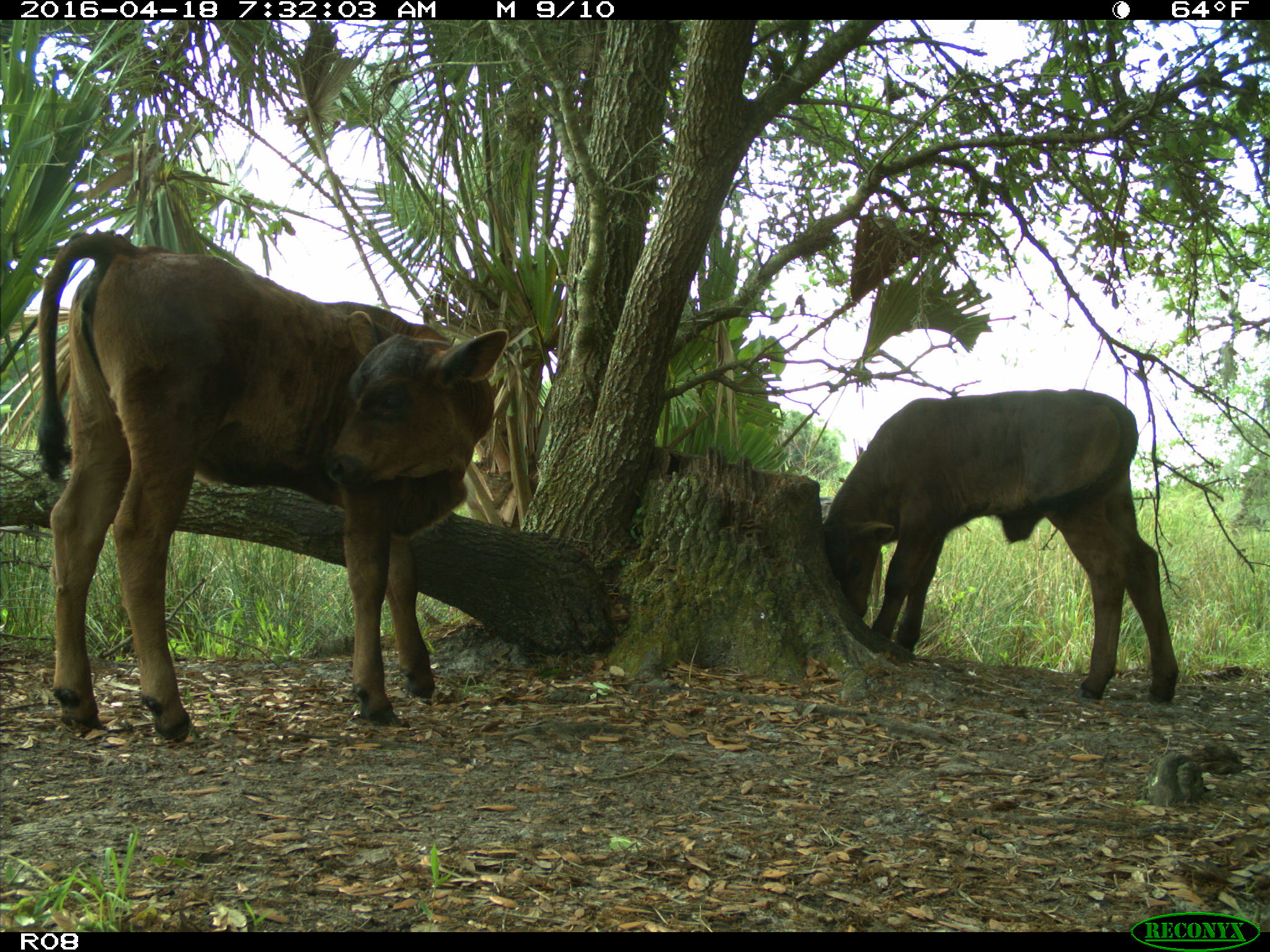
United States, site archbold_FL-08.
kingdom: Animalia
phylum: Chordata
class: Mammalia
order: Artiodactyla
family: Bovidae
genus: Bos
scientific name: Bos taurus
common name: domestic cow